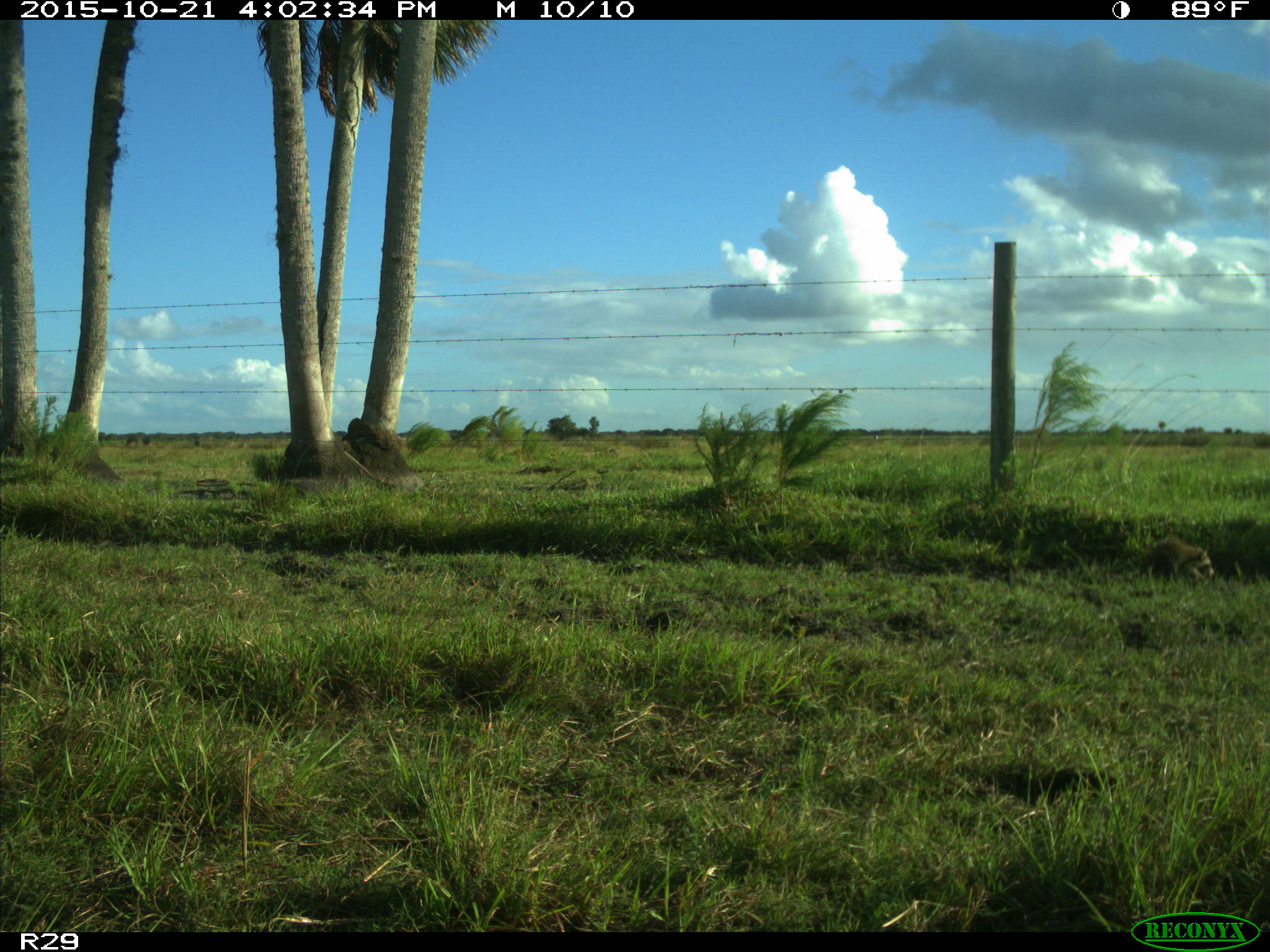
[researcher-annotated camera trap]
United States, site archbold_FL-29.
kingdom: Animalia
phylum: Chordata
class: Mammalia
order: Carnivora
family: Procyonidae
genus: Procyon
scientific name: Procyon lotor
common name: common raccoon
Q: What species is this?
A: Procyon lotor (common raccoon).